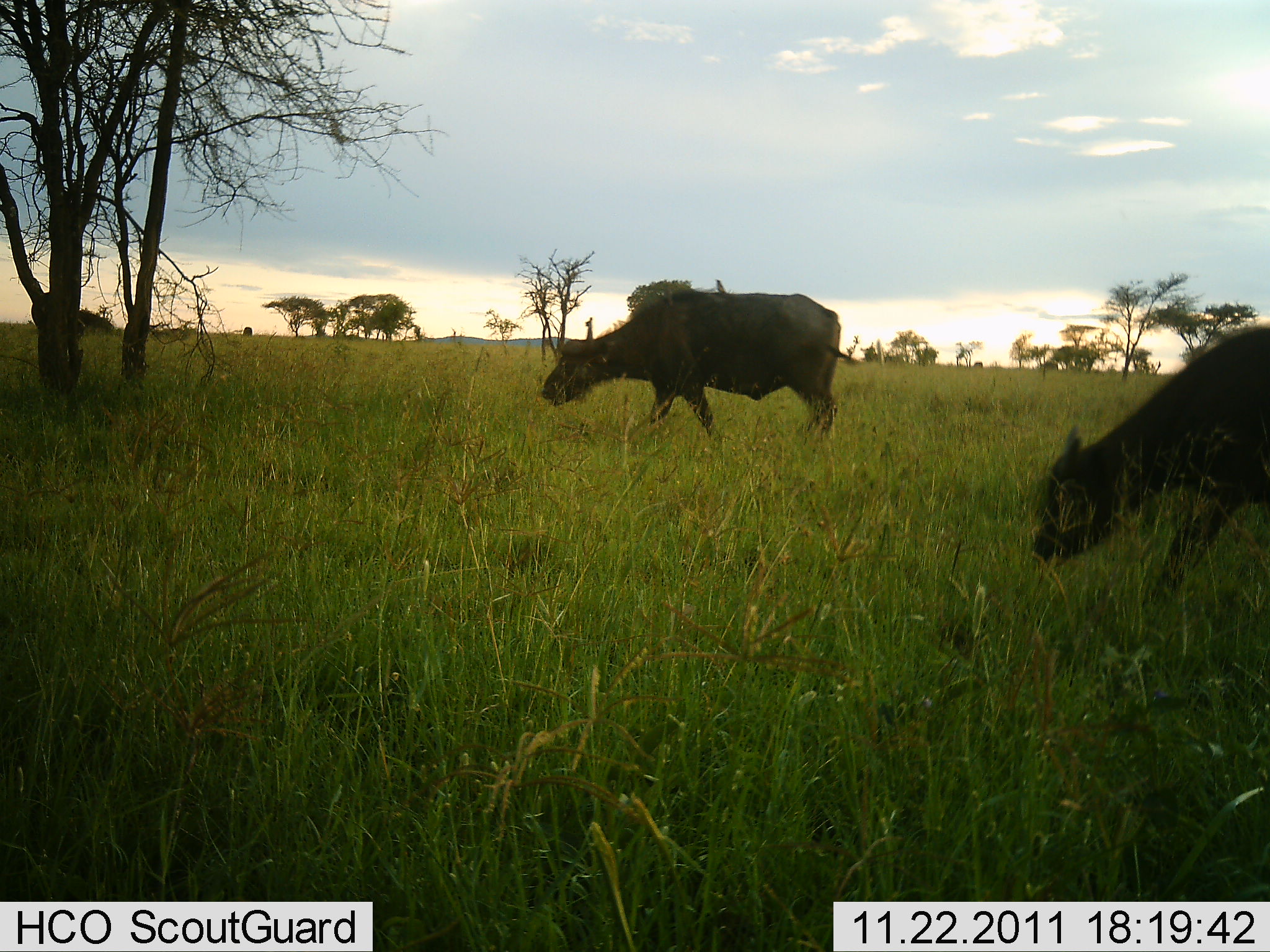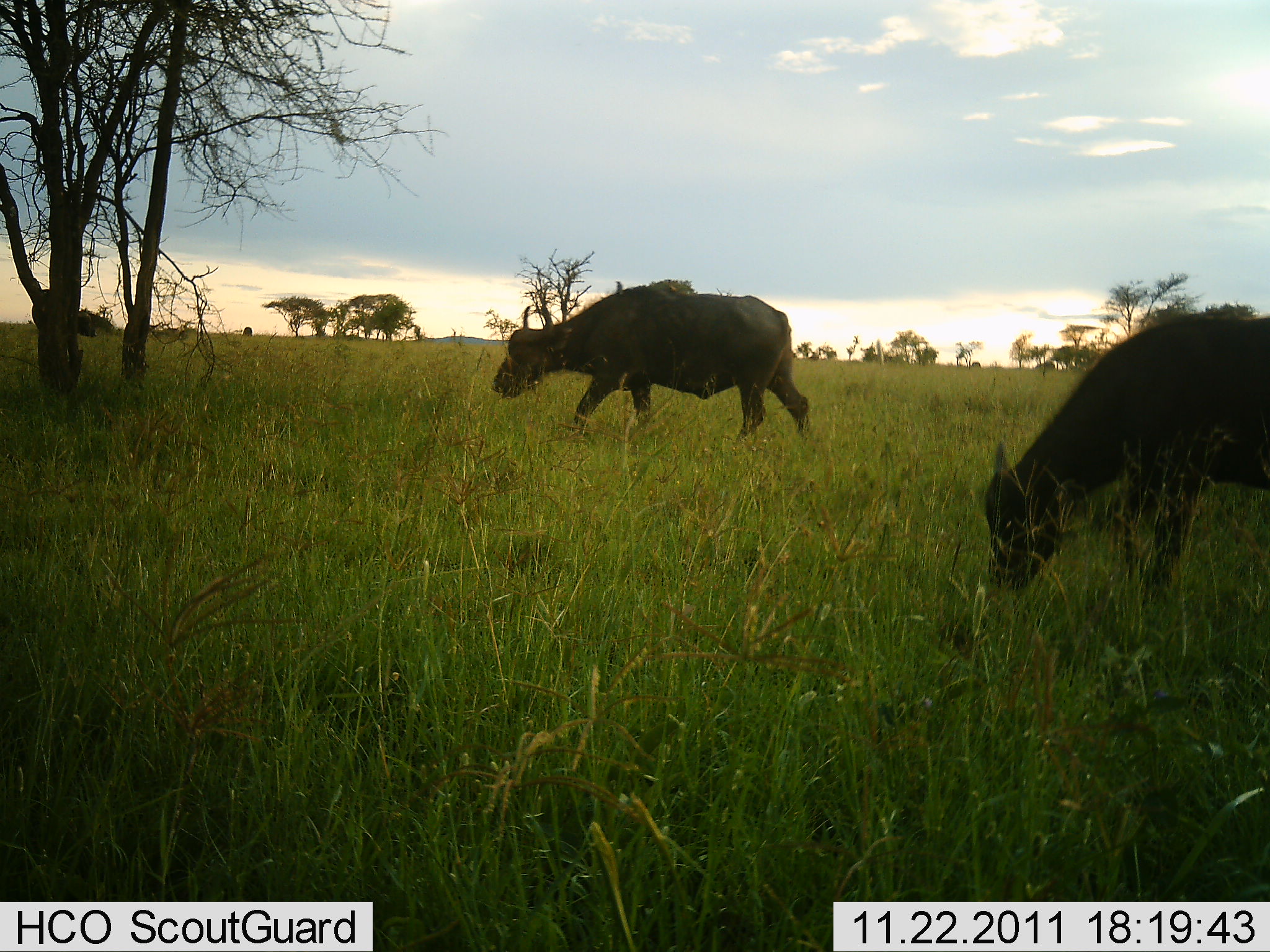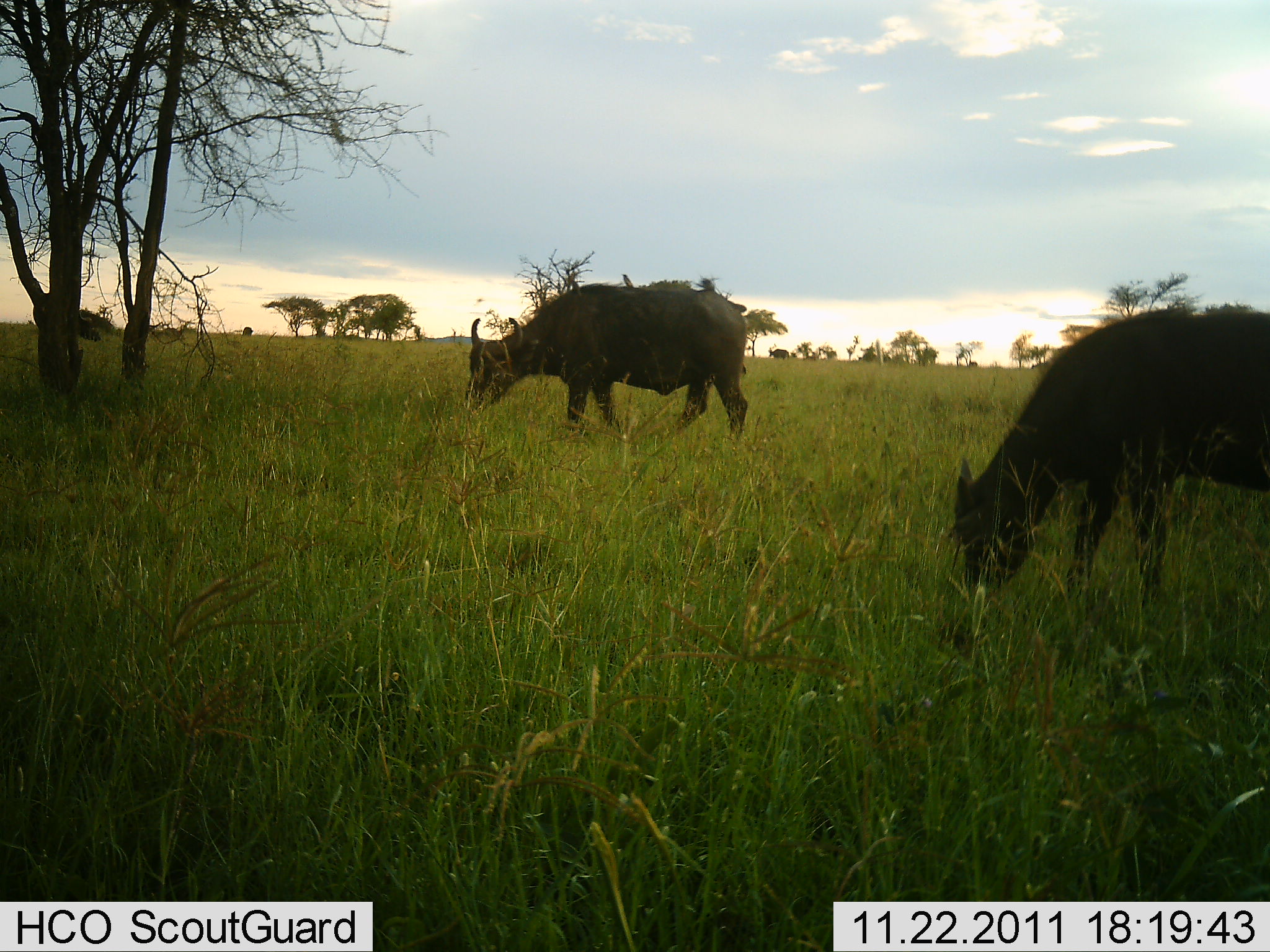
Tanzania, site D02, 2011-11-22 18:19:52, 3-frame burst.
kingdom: Animalia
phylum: Chordata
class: Mammalia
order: Artiodactyla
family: Bovidae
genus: Syncerus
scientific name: Syncerus caffer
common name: cape buffalo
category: buffalo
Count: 2.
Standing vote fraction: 18%.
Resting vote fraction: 0%.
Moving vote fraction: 36%.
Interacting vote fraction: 0%.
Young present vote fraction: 9%.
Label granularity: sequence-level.